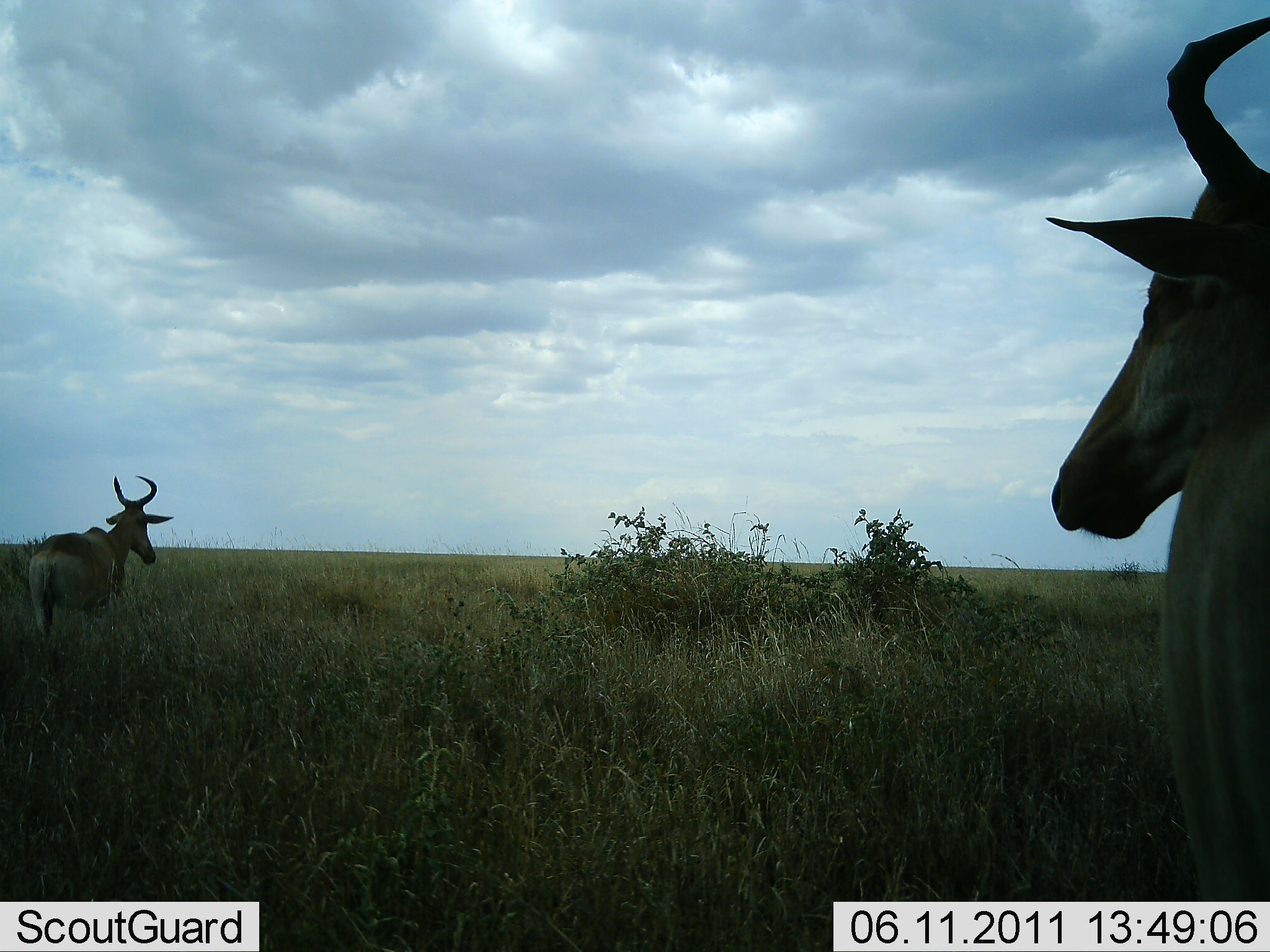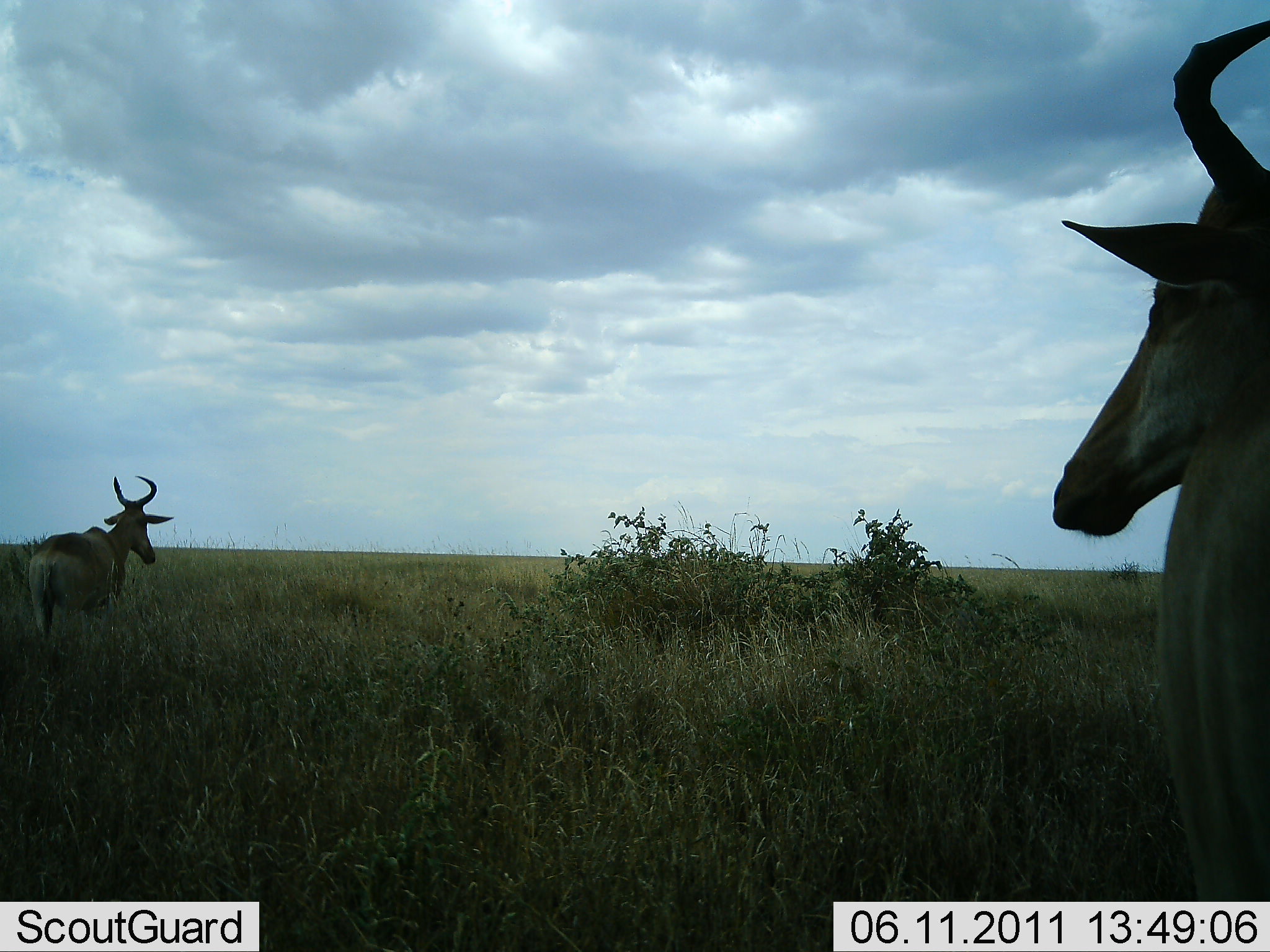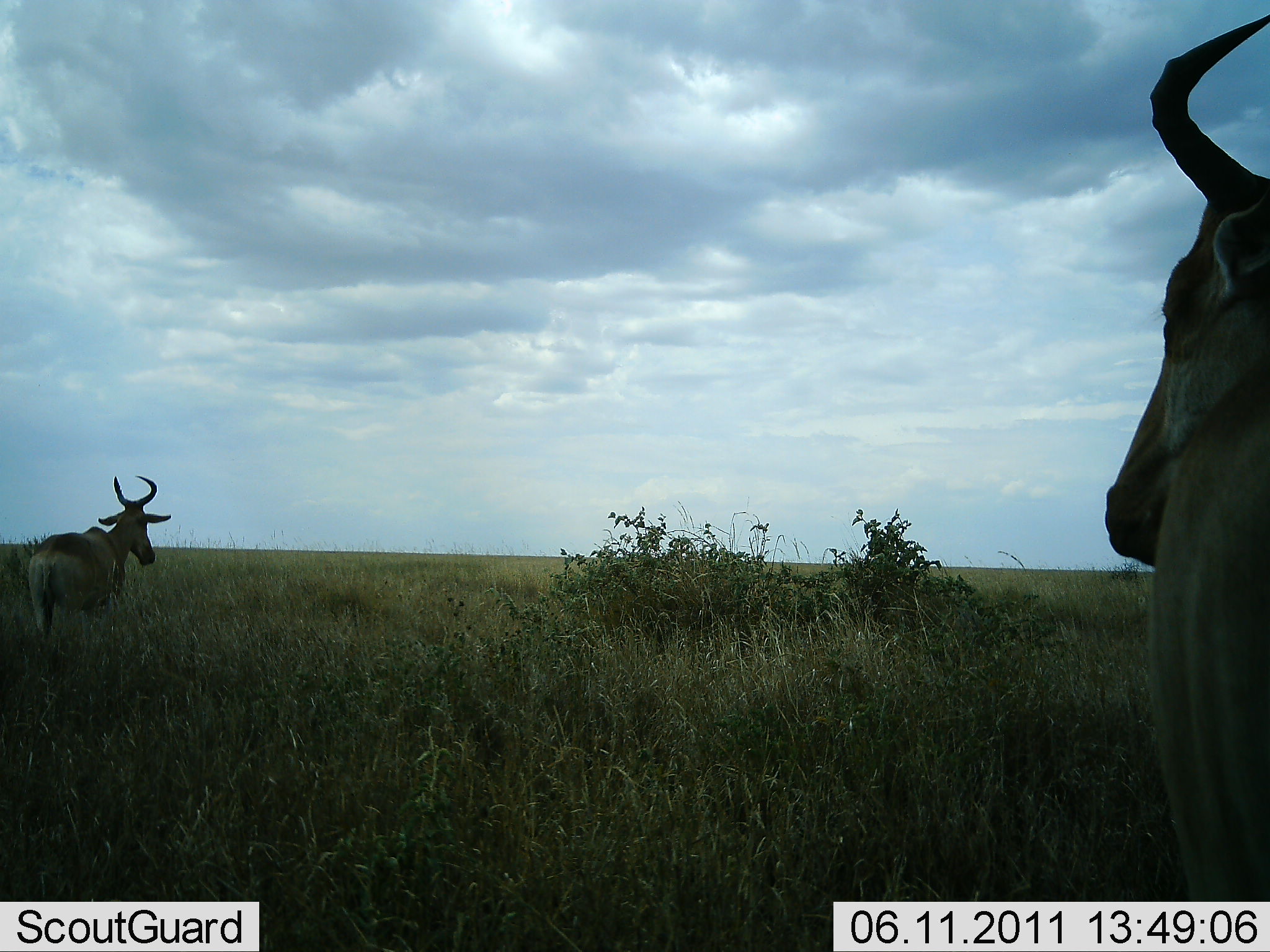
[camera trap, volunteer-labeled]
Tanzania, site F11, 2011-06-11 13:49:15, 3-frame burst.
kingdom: Animalia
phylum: Chordata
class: Mammalia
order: Artiodactyla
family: Bovidae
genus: Alcelaphus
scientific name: Alcelaphus buselaphus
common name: hartebeest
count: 2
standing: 100%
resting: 0%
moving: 0%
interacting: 0%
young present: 0%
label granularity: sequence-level